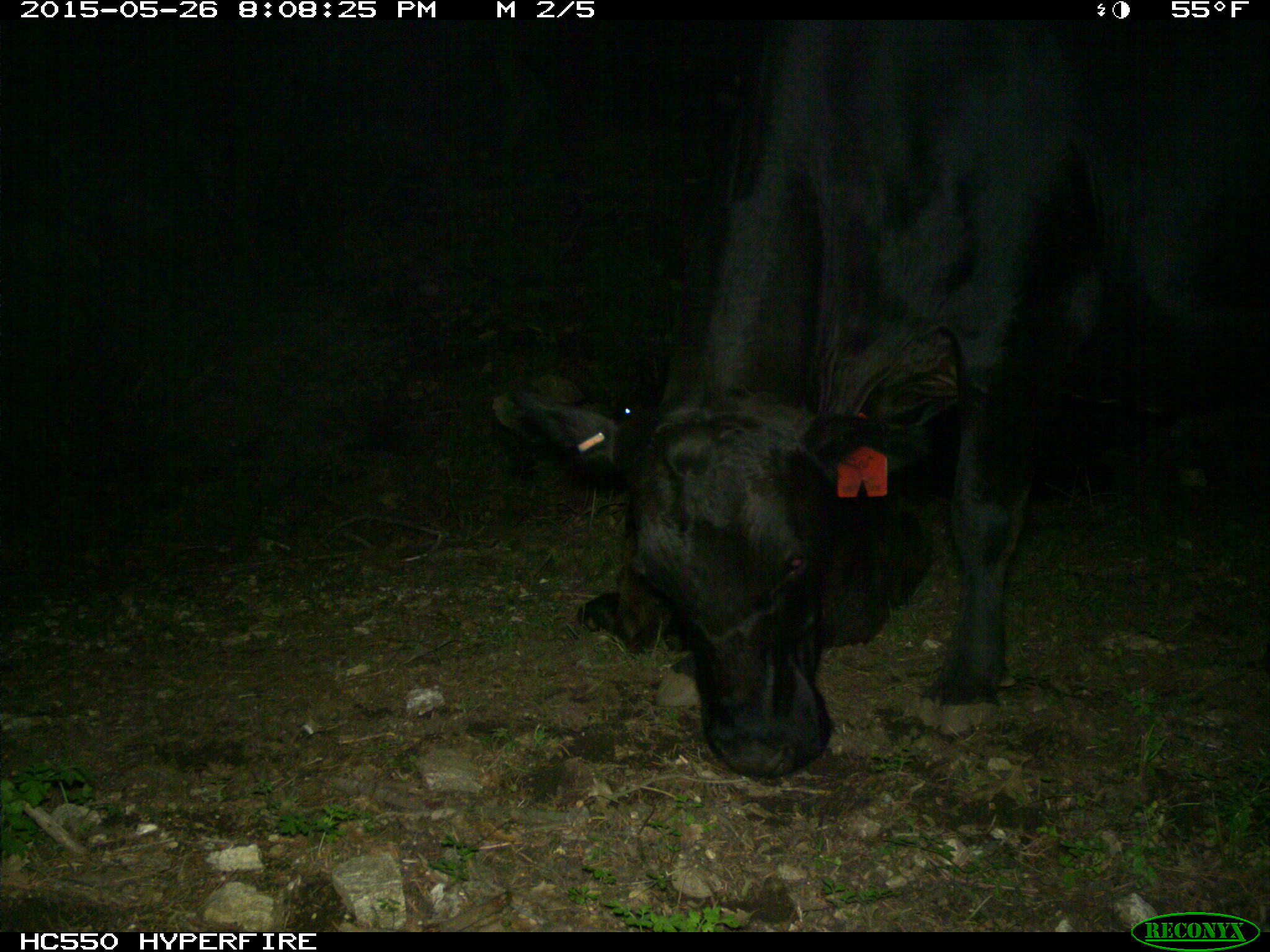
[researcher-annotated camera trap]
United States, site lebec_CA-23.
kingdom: Animalia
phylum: Chordata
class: Mammalia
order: Artiodactyla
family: Bovidae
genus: Bos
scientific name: Bos taurus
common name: domestic cow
Bos taurus (domestic cow).